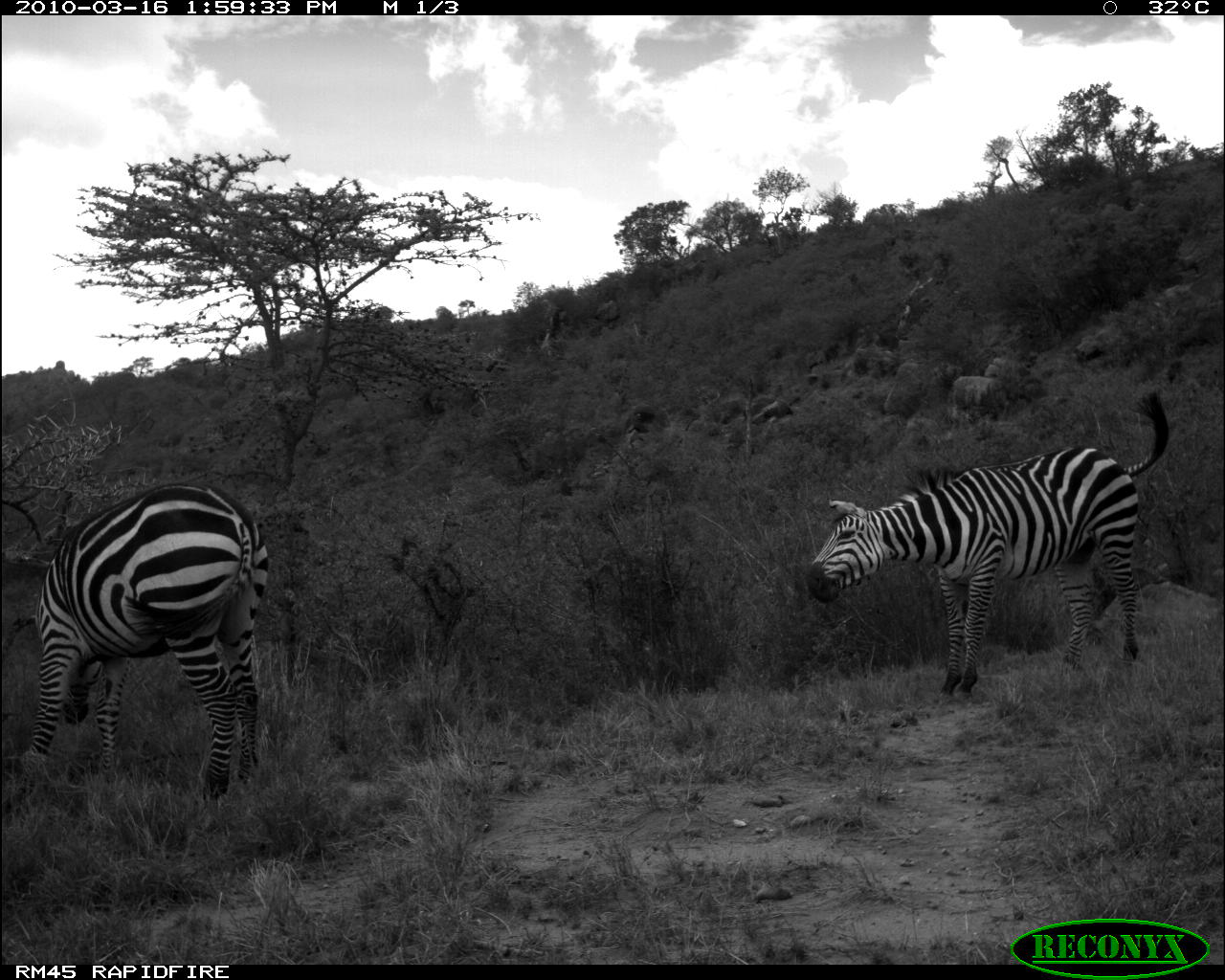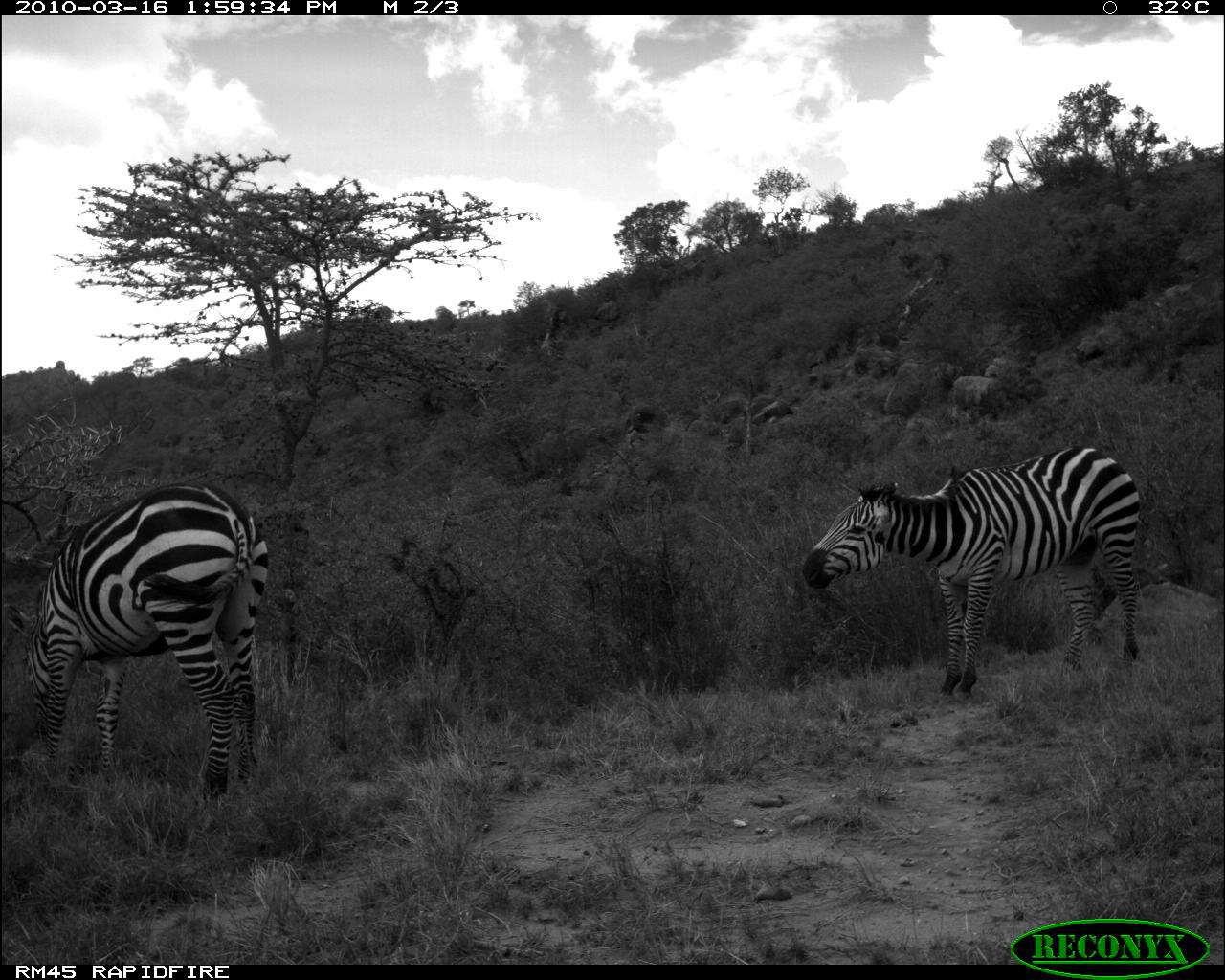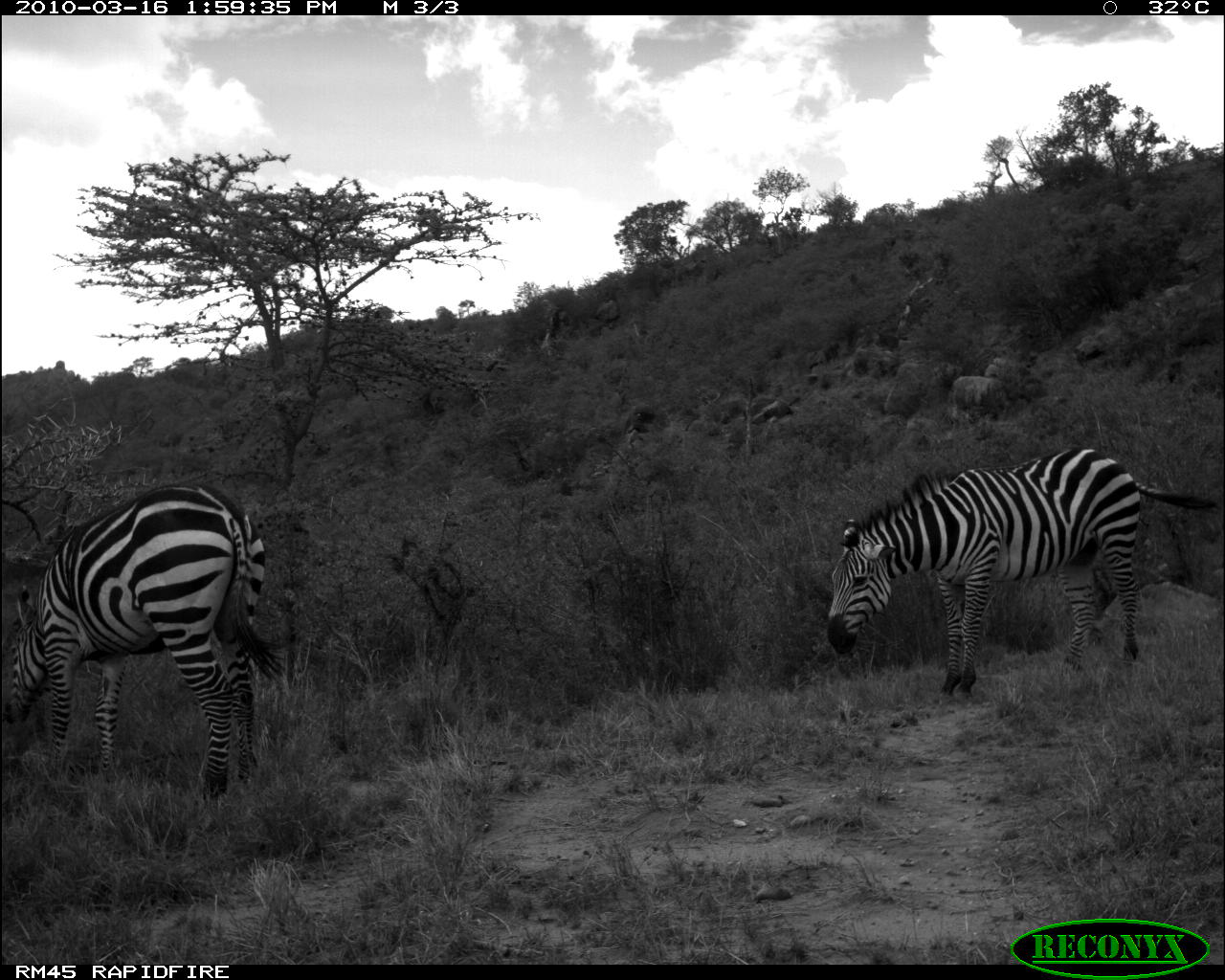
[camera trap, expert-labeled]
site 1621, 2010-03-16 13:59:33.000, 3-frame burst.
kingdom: Animalia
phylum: Chordata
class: Mammalia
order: Perissodactyla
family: Equidae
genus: Equus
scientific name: Equus quagga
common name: plains zebra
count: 2